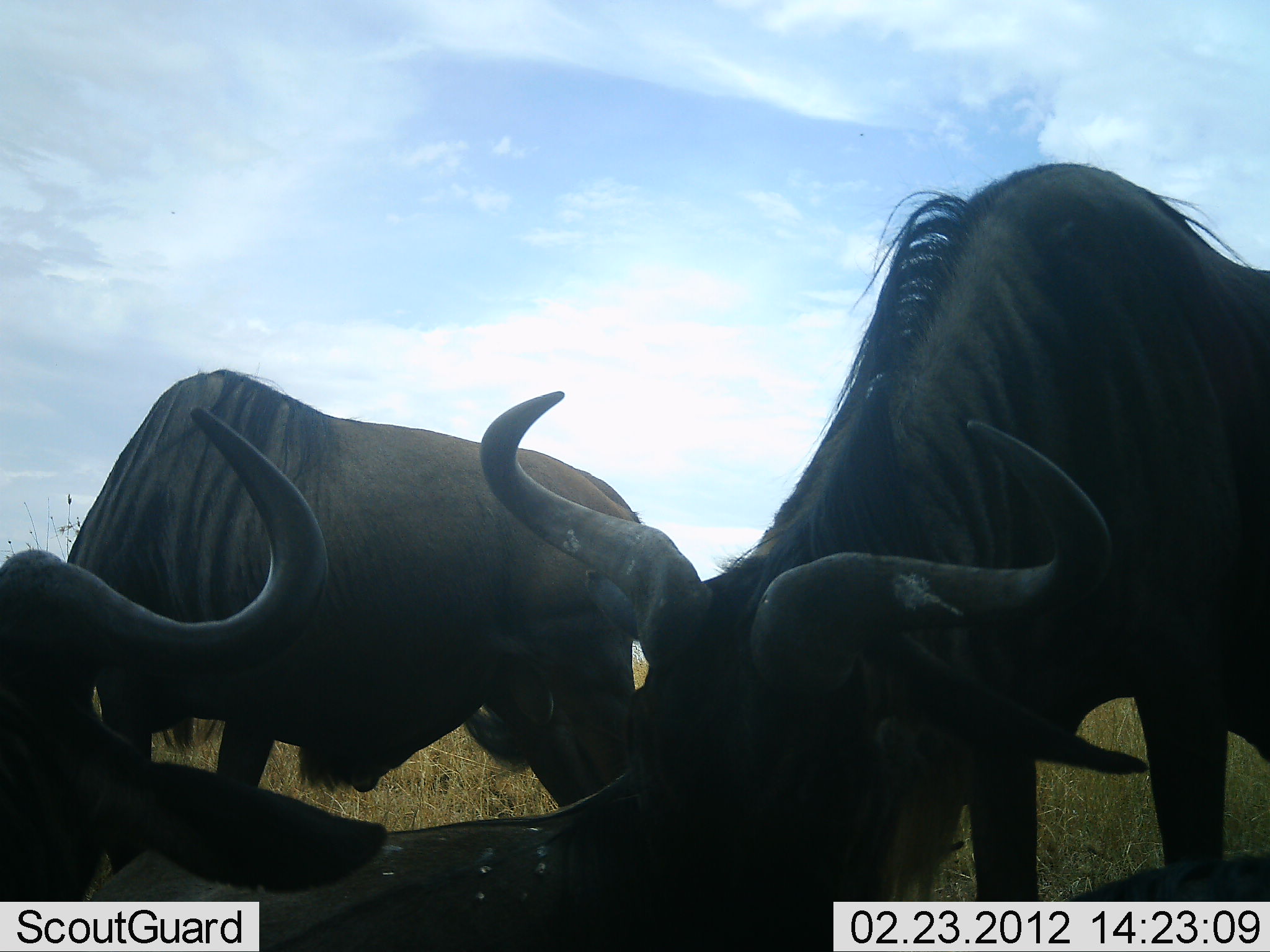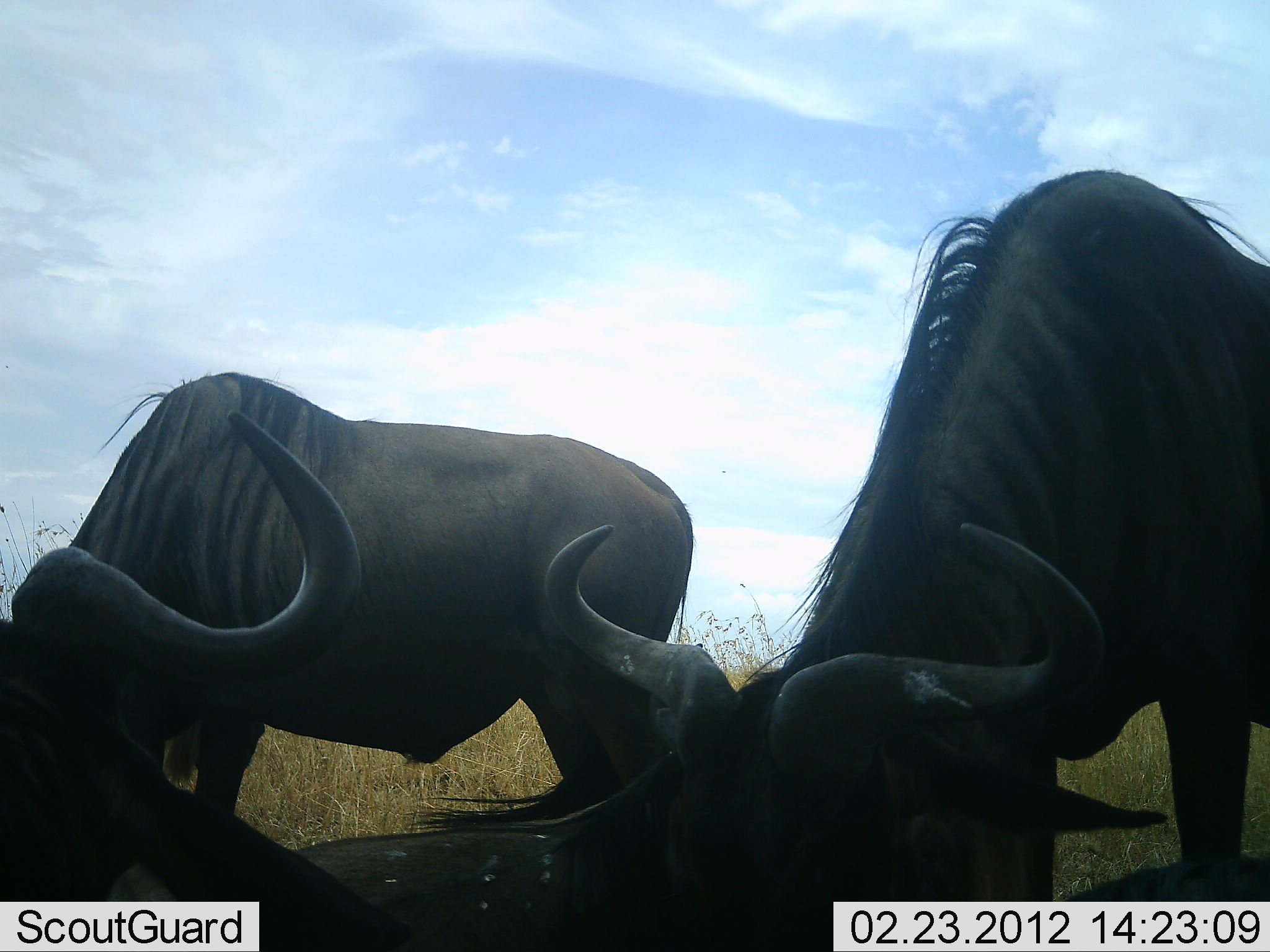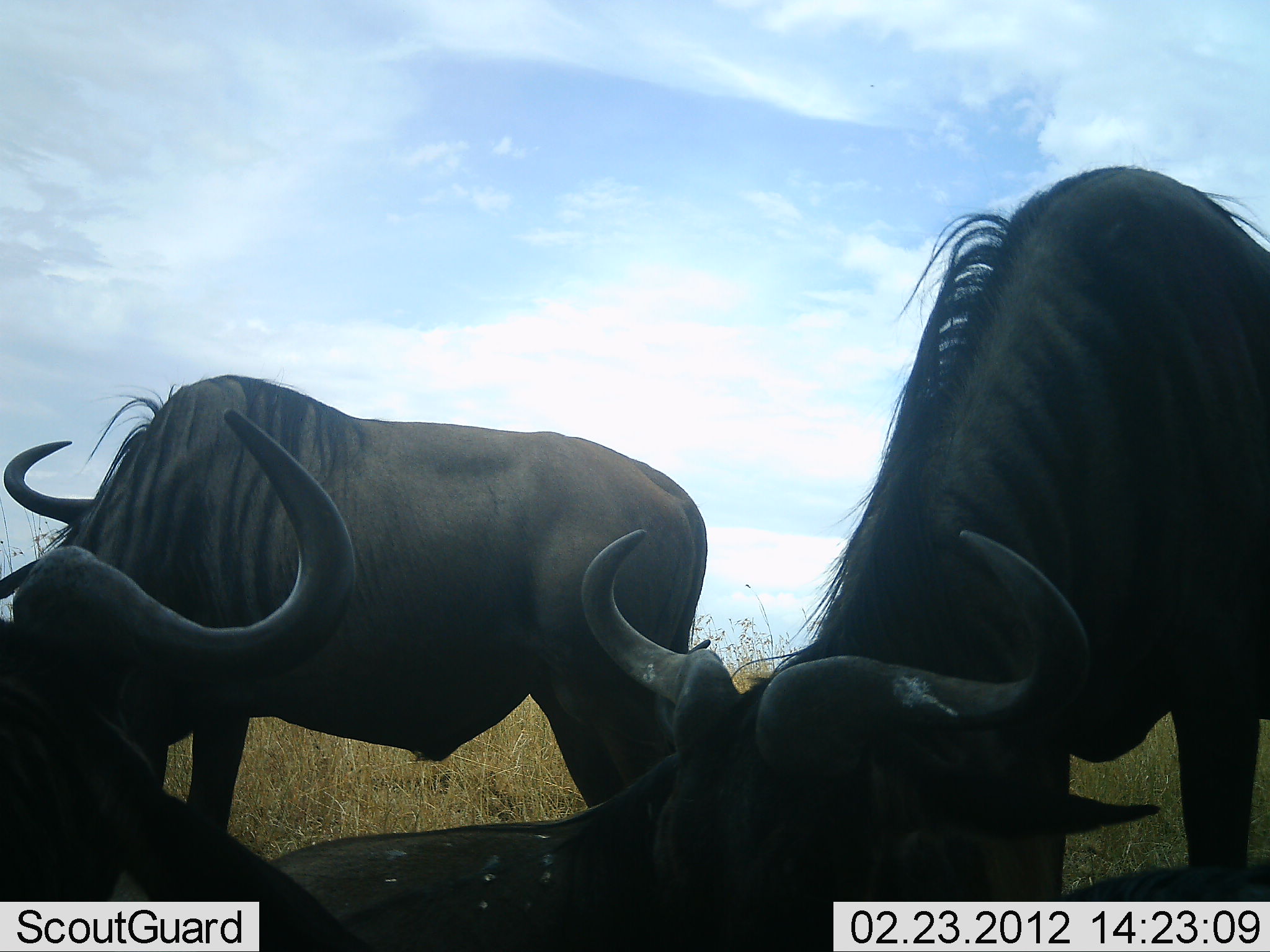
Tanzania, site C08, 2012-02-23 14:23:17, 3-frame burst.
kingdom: Animalia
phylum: Chordata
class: Mammalia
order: Artiodactyla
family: Bovidae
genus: Connochaetes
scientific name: Connochaetes taurinus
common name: blue wildebeest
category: wildebeest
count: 4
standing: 60%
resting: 80%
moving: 0%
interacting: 13%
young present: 0%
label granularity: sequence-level